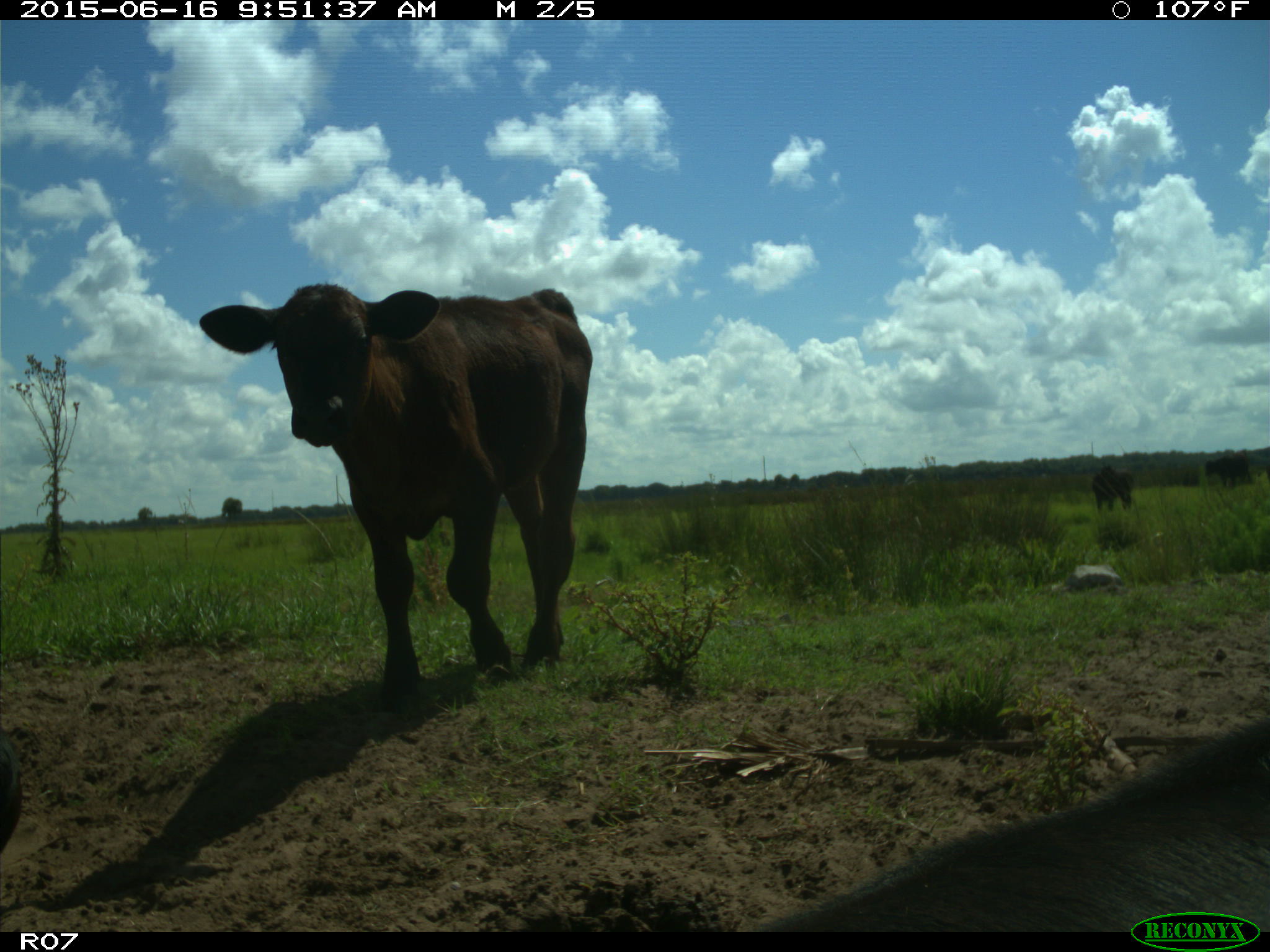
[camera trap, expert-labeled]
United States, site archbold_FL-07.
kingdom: Animalia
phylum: Chordata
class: Mammalia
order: Artiodactyla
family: Bovidae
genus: Bos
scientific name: Bos taurus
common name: domestic cow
Bos taurus (domestic cow).